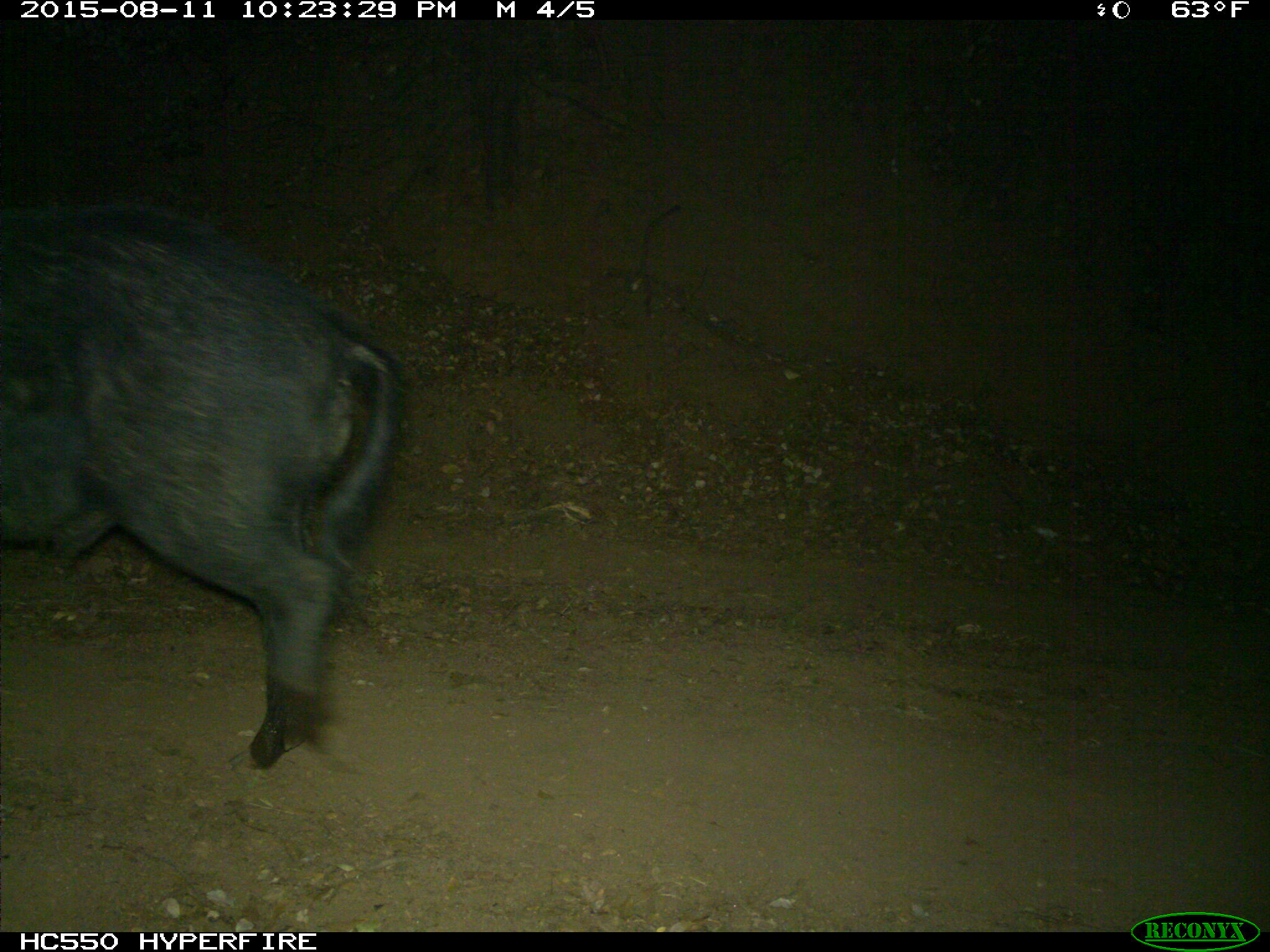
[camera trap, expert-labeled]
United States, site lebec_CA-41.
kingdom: Animalia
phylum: Chordata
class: Mammalia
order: Artiodactyla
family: Suidae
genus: Sus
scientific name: Sus scrofa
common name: wild boar